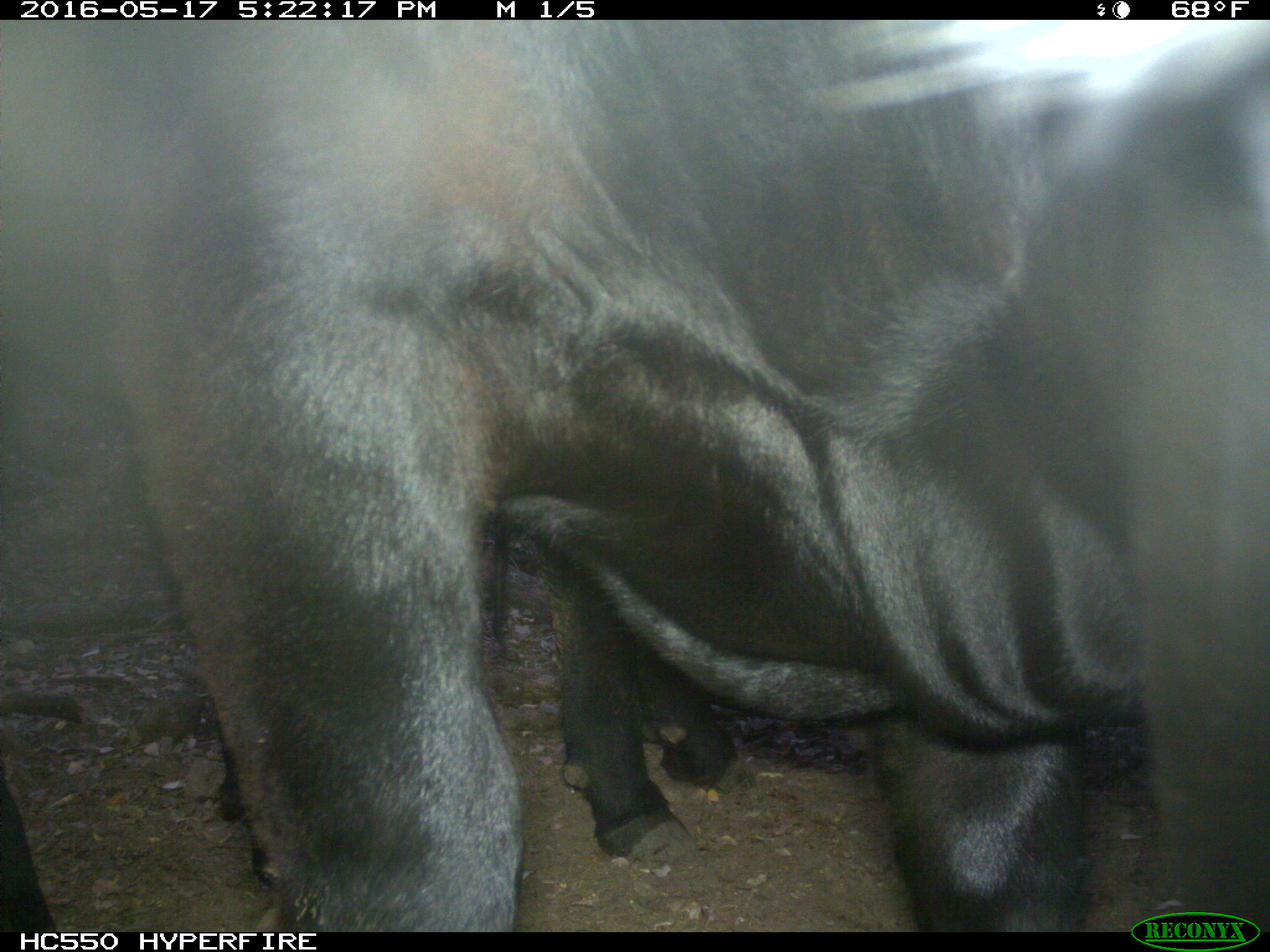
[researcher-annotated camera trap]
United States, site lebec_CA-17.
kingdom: Animalia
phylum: Chordata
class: Mammalia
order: Artiodactyla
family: Bovidae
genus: Bos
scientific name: Bos taurus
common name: domestic cow